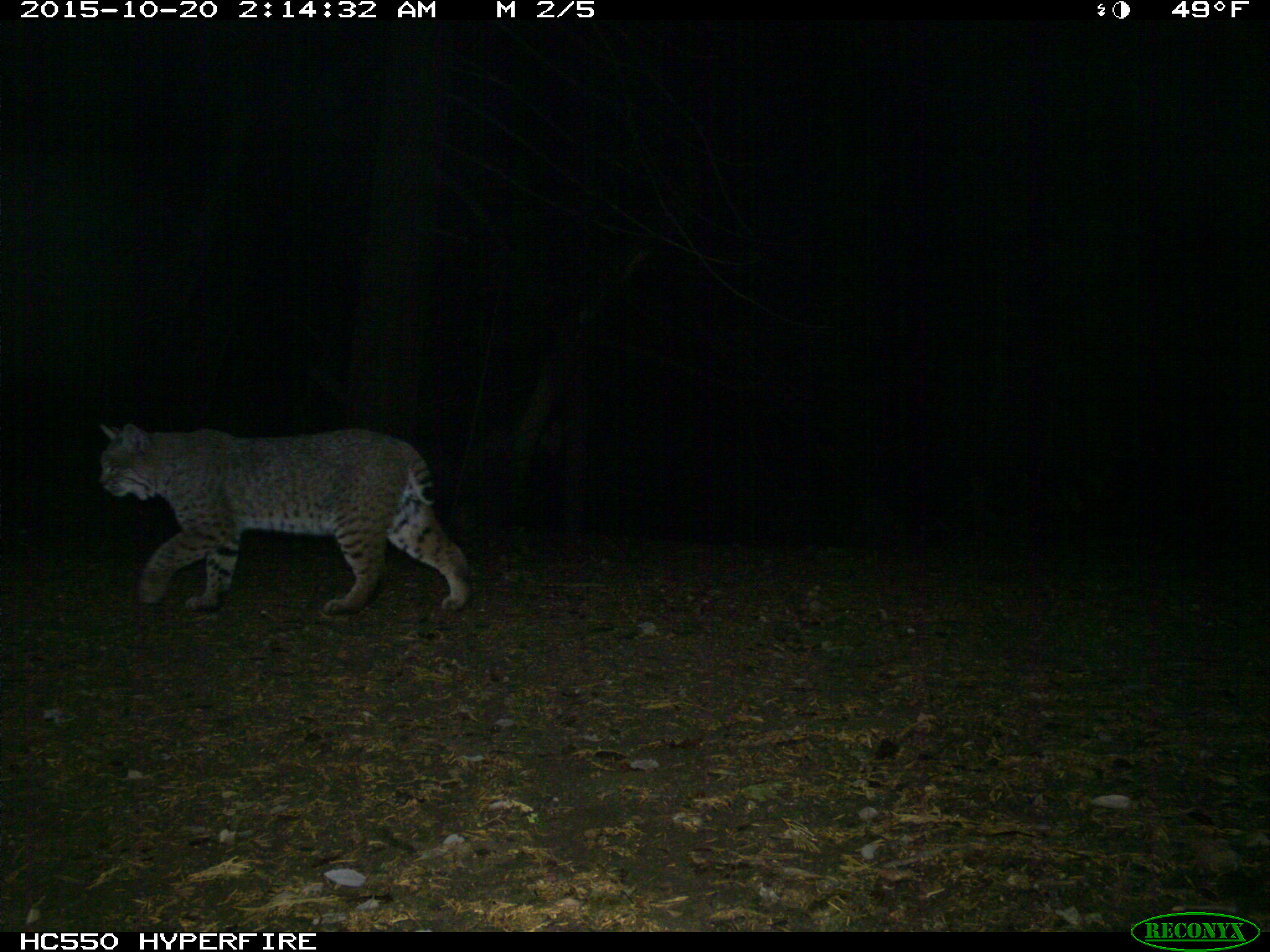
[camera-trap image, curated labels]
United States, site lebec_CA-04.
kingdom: Animalia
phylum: Chordata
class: Mammalia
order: Carnivora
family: Felidae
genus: Lynx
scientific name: Lynx rufus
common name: bobcat